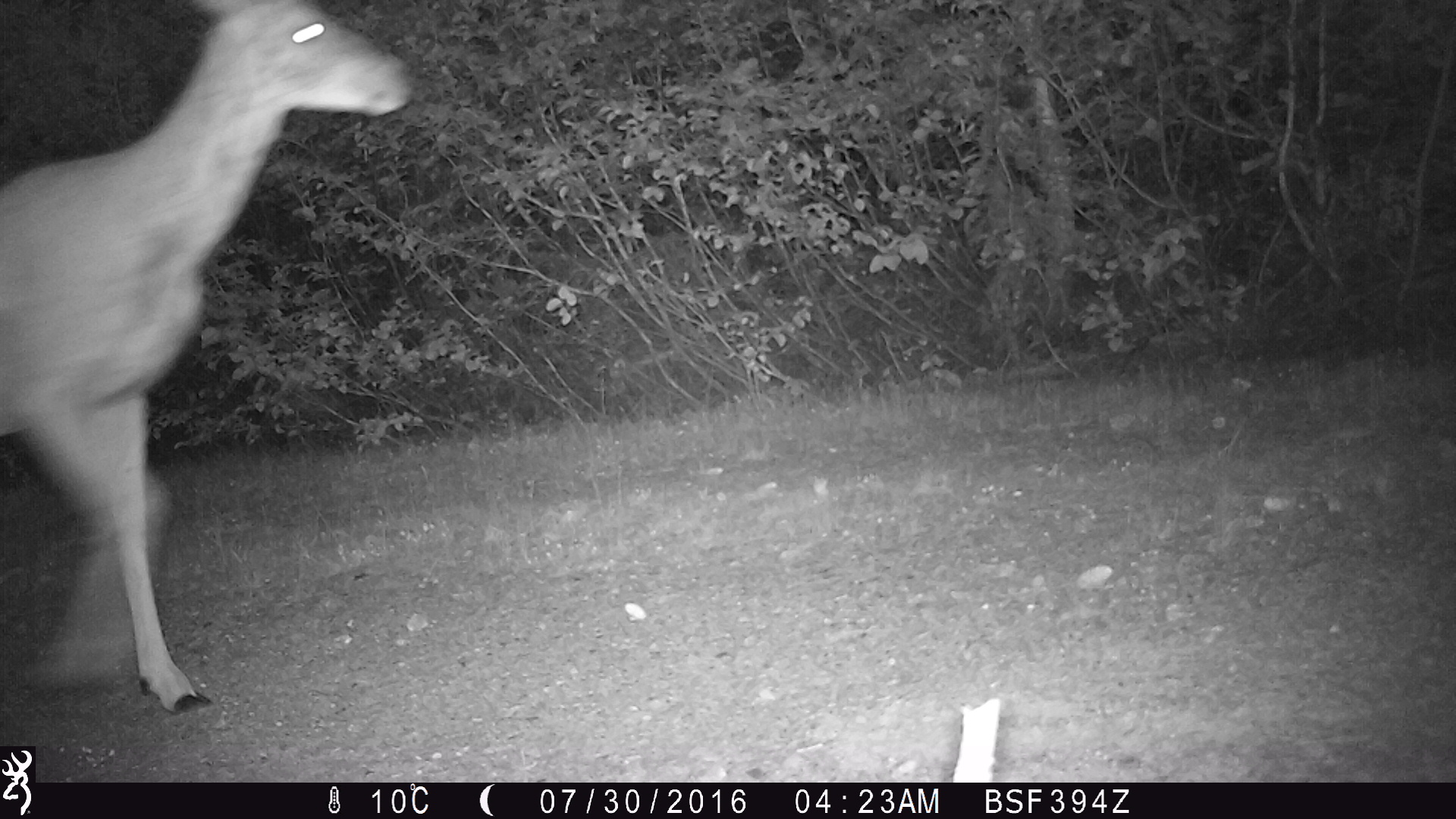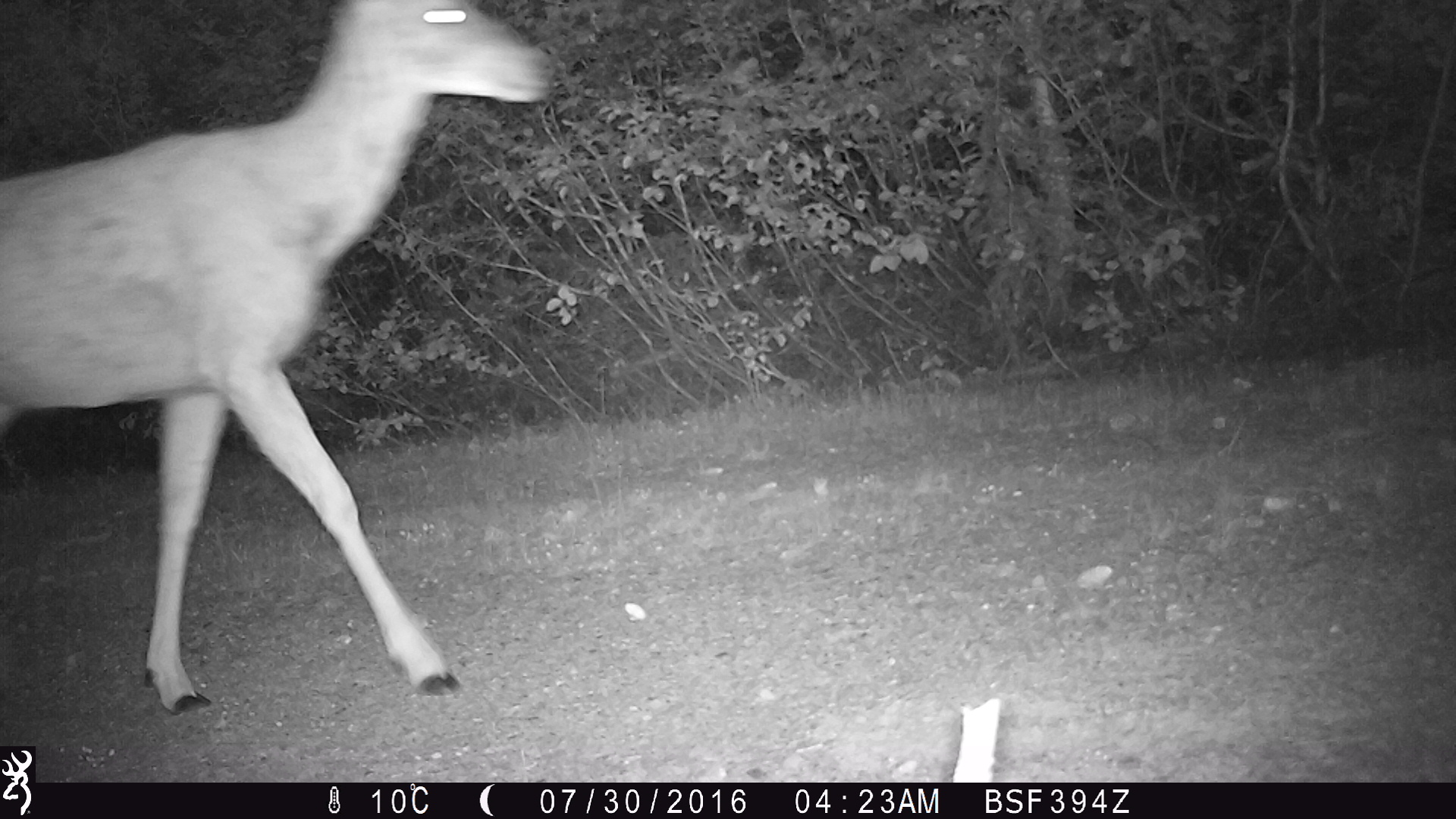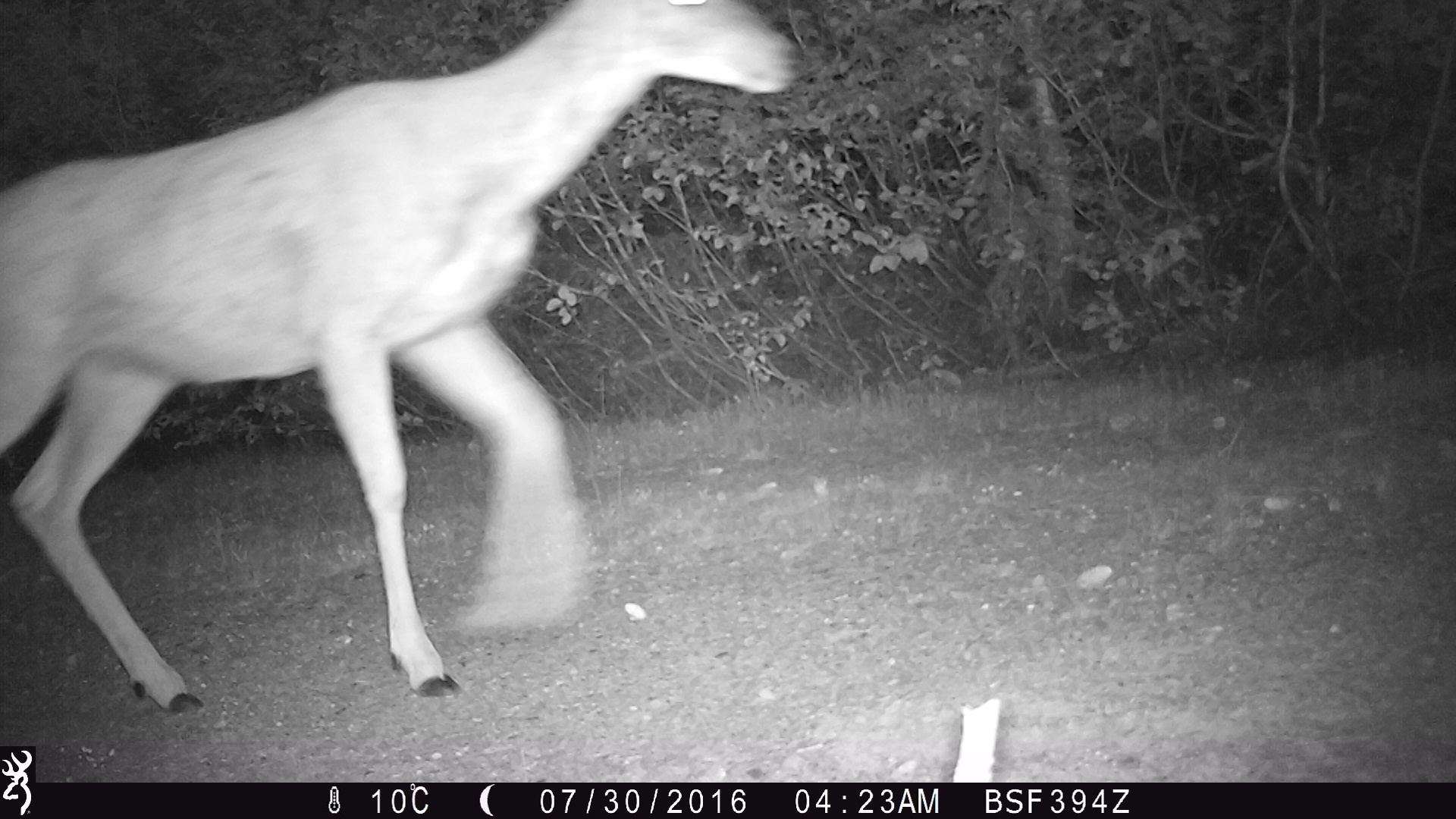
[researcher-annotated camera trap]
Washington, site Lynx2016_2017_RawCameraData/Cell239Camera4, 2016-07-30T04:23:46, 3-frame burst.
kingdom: Animalia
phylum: Chordata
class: Mammalia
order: Artiodactyla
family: Cervidae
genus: Odocoileus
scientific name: Odocoileus hemionus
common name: mule deer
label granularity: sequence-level